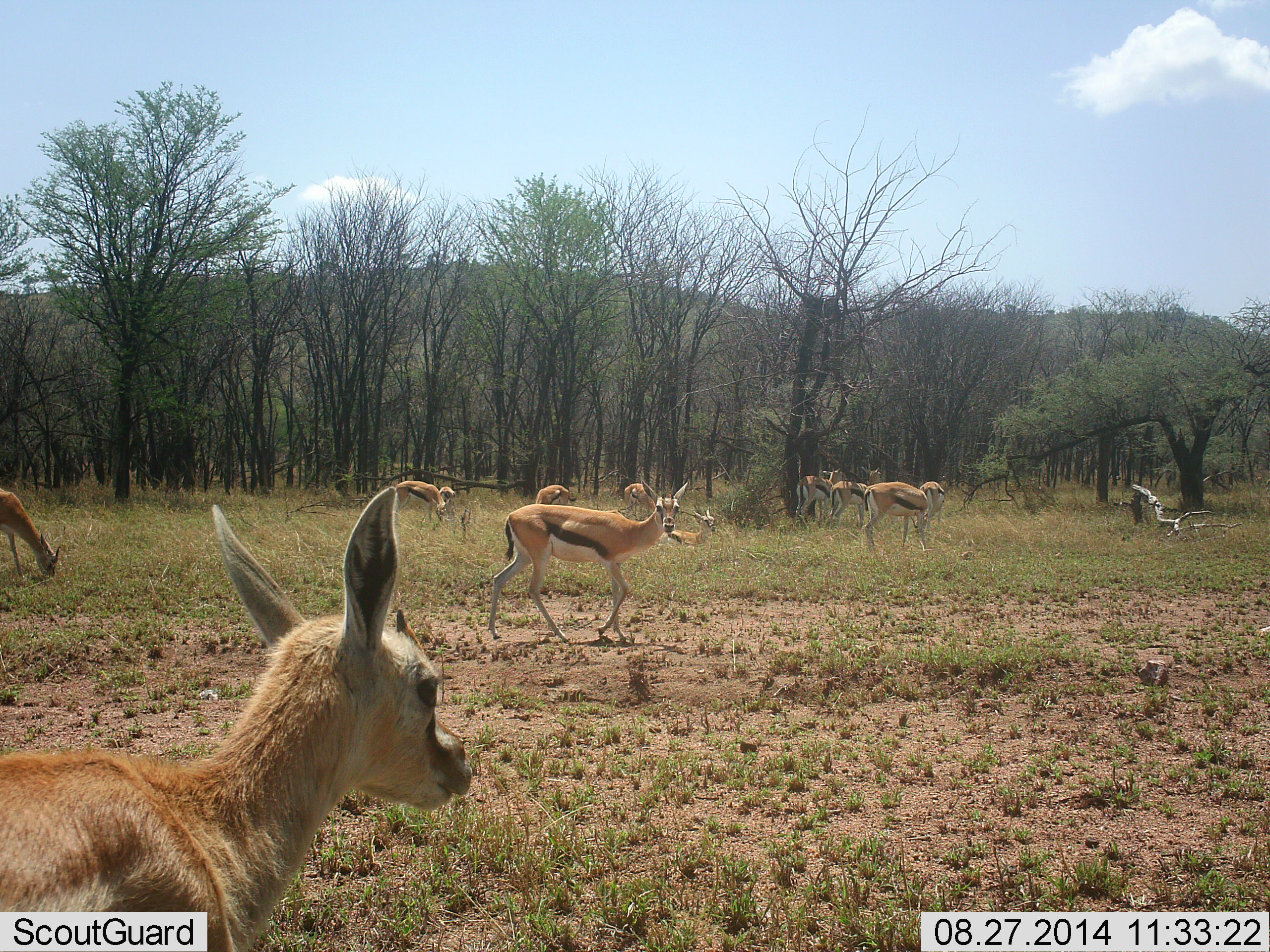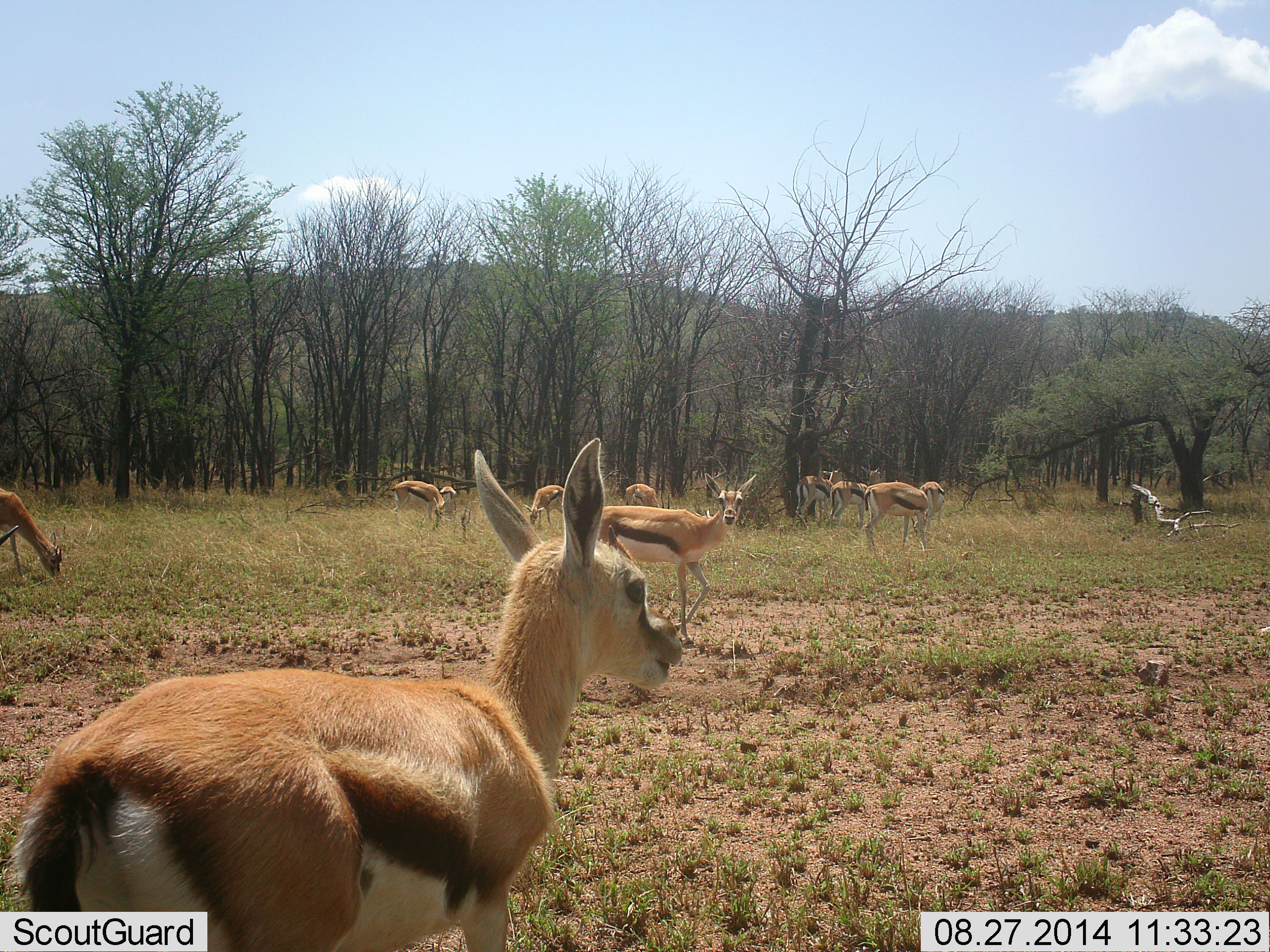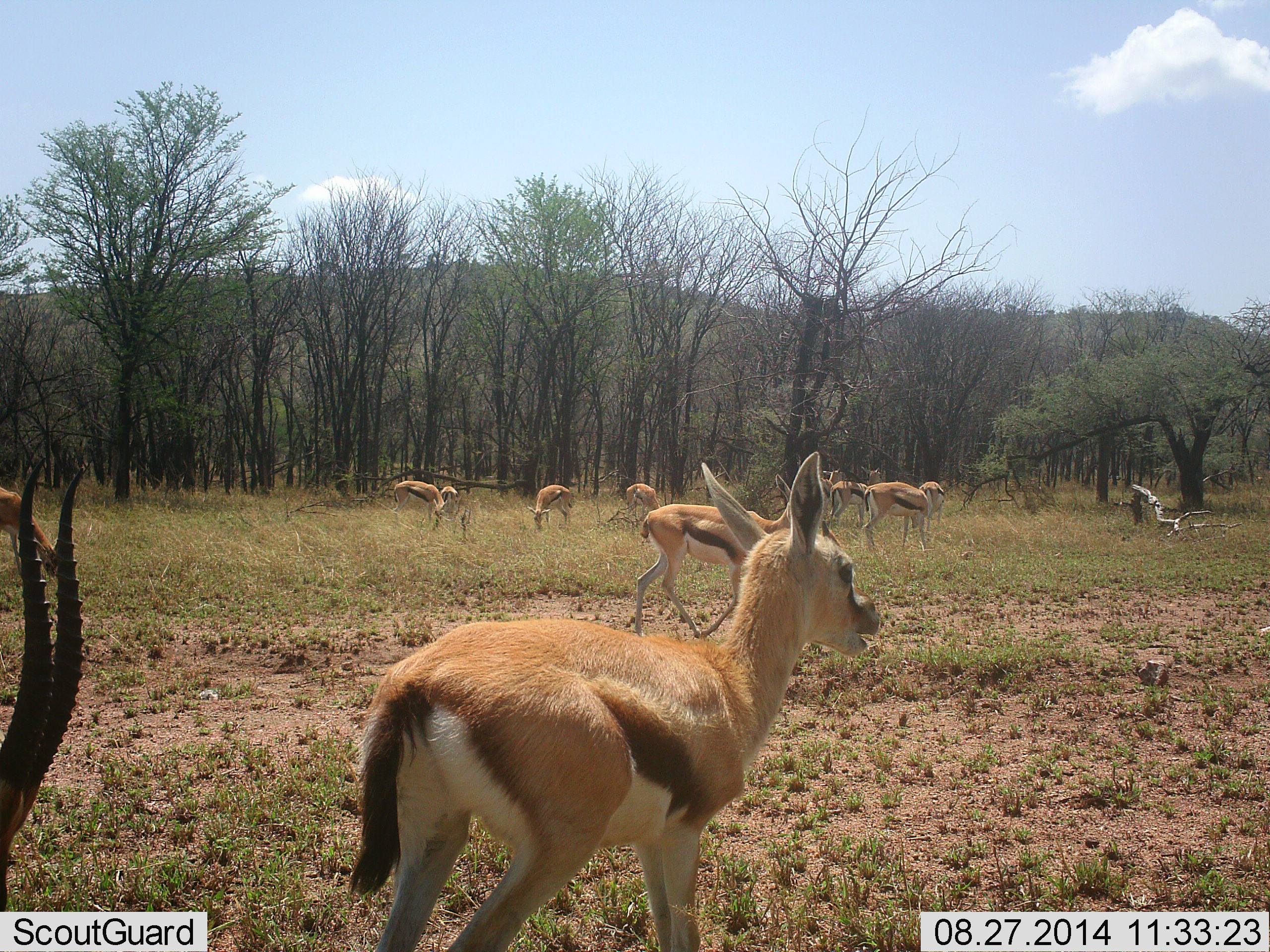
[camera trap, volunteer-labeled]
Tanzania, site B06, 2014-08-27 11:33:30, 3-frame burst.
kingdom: Animalia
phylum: Chordata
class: Mammalia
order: Artiodactyla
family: Bovidae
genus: Eudorcas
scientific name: Eudorcas thomsonii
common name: thomson's gazelle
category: gazellethomsons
Gazellethomsons (thomson's gazelle) (Eudorcas thomsonii), count 11-50. Behavior (volunteer vote fractions): standing 70%, resting 0%, moving 90%, interacting 10%. Young present (vote fraction): 0%. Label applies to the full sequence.